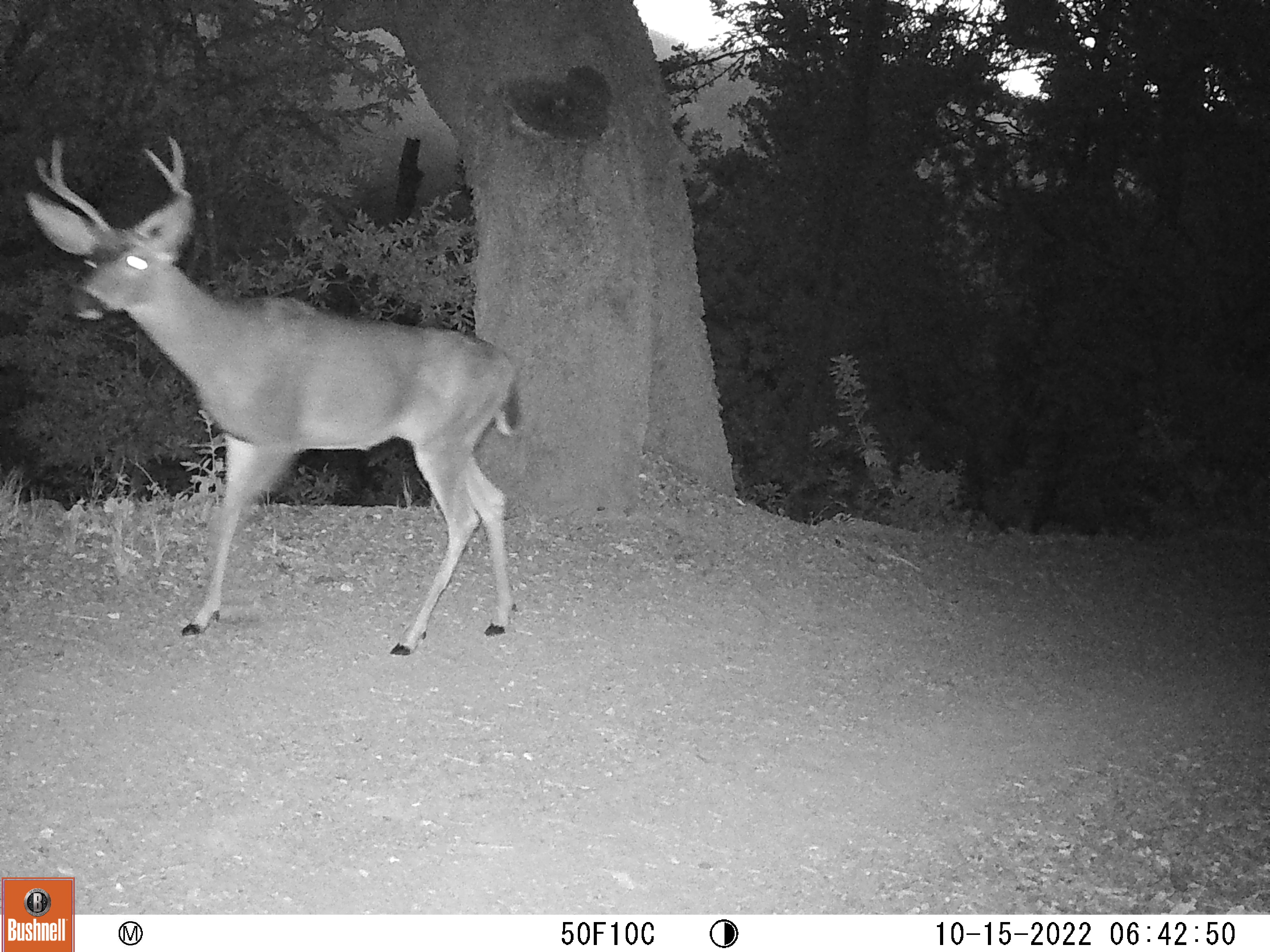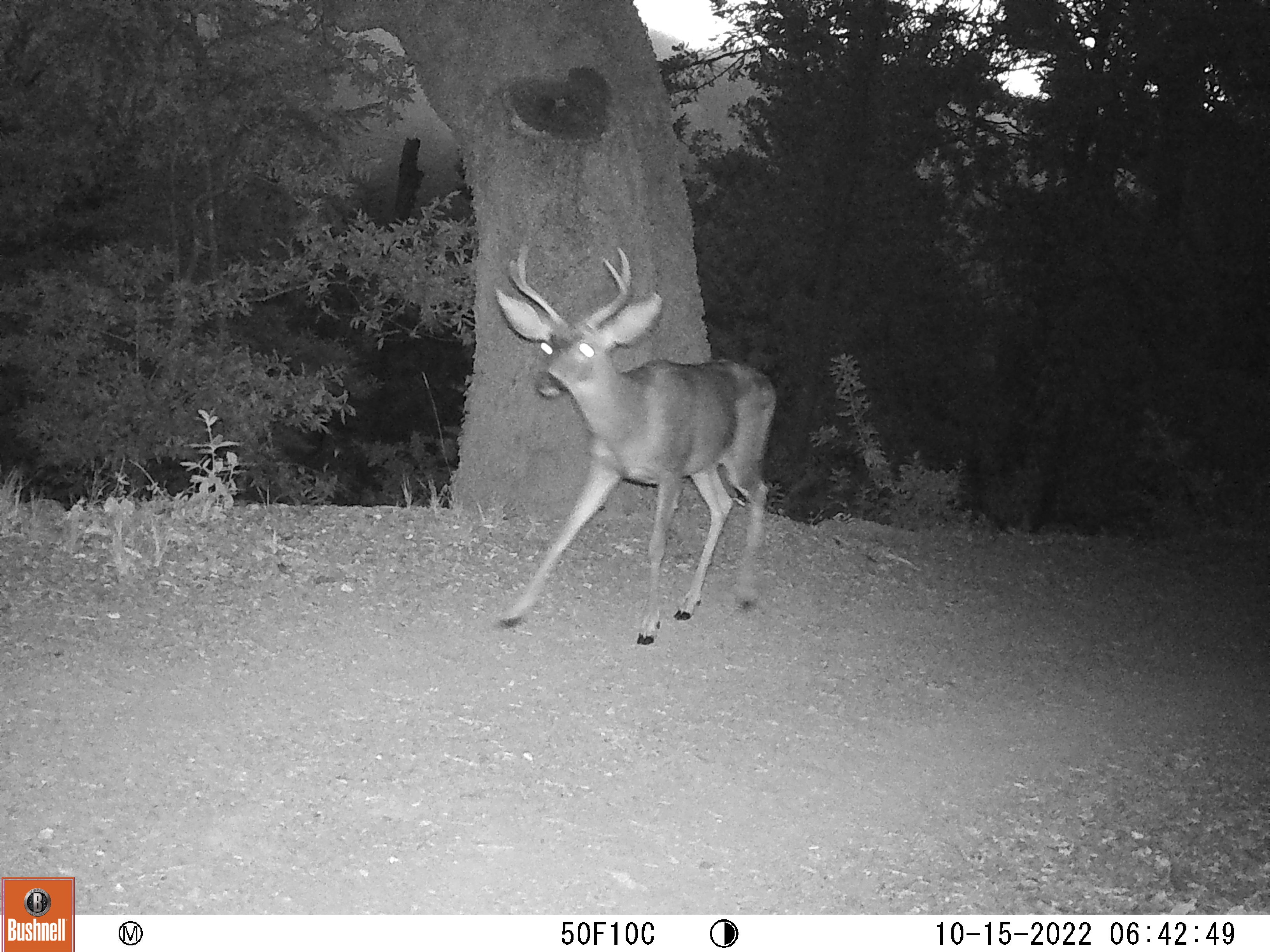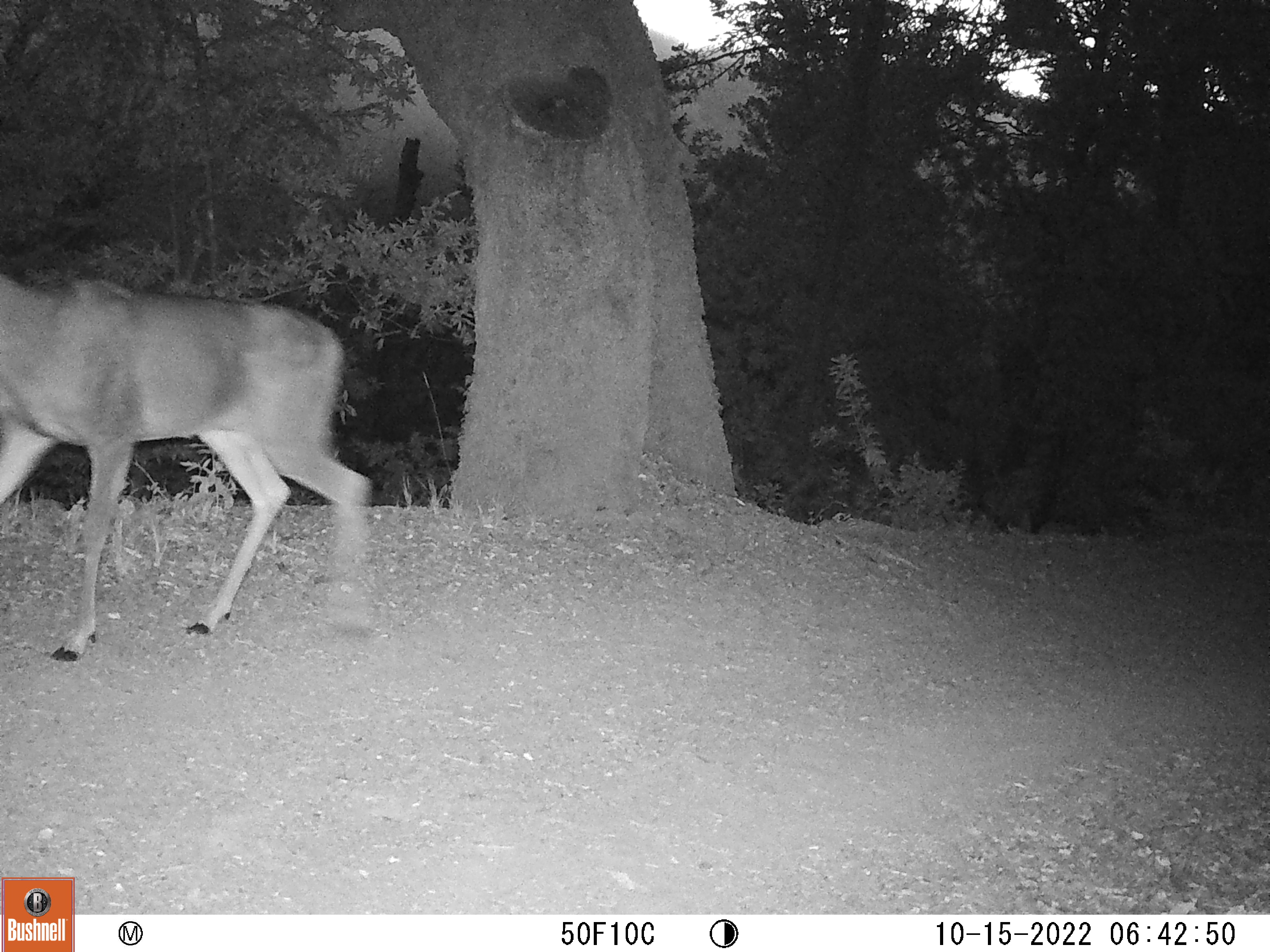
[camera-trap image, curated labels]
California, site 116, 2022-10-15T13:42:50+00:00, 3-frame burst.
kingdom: Animalia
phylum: Chordata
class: Mammalia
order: Artiodactyla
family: Cervidae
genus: Odocoileus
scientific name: Odocoileus hemionus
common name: mule deer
Mule deer (Odocoileus hemionus).